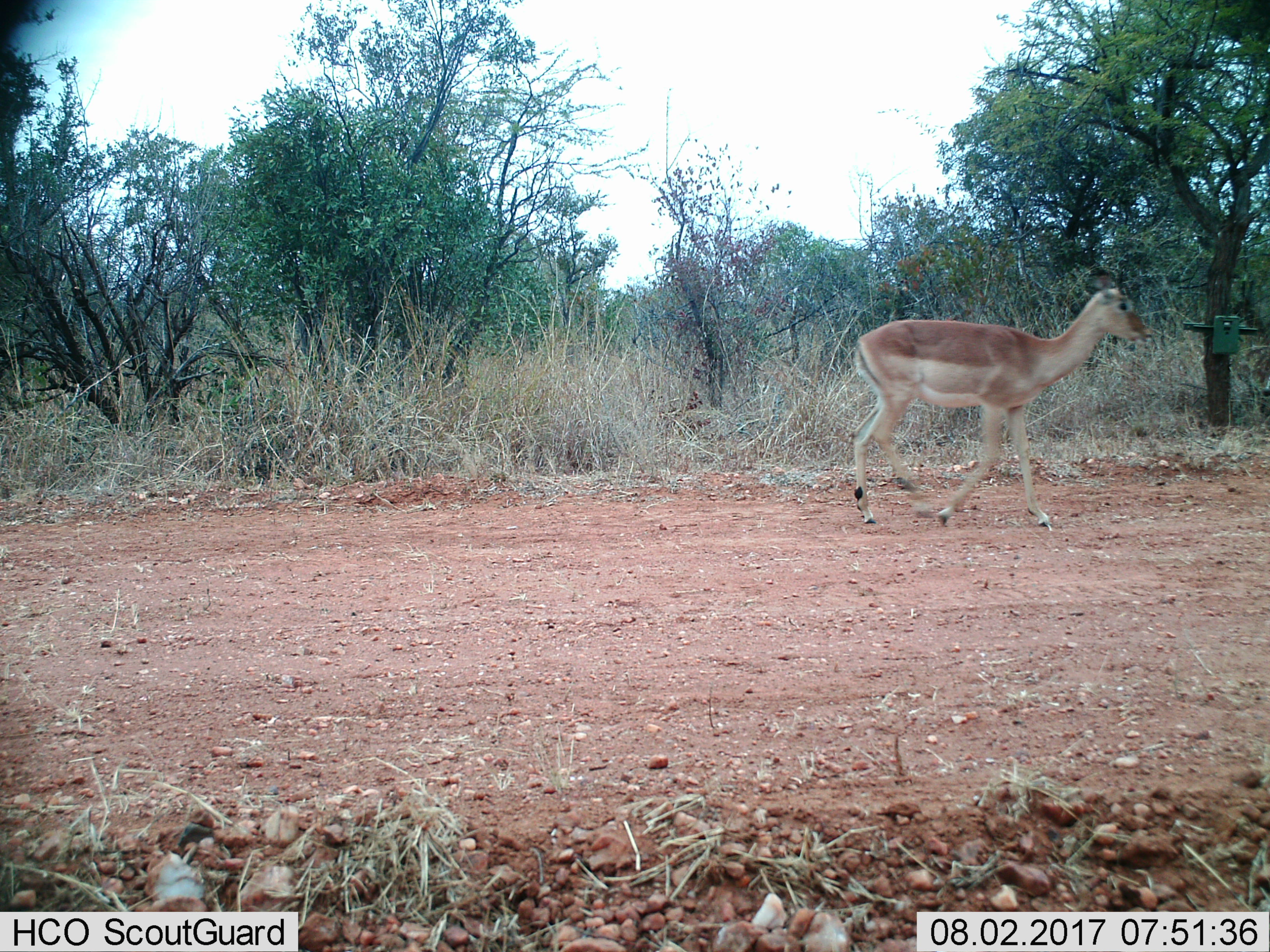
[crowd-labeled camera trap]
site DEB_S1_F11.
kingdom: Animalia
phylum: Chordata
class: Mammalia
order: Artiodactyla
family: Bovidae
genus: Aepyceros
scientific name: Aepyceros melampus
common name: impala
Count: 1.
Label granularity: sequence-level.